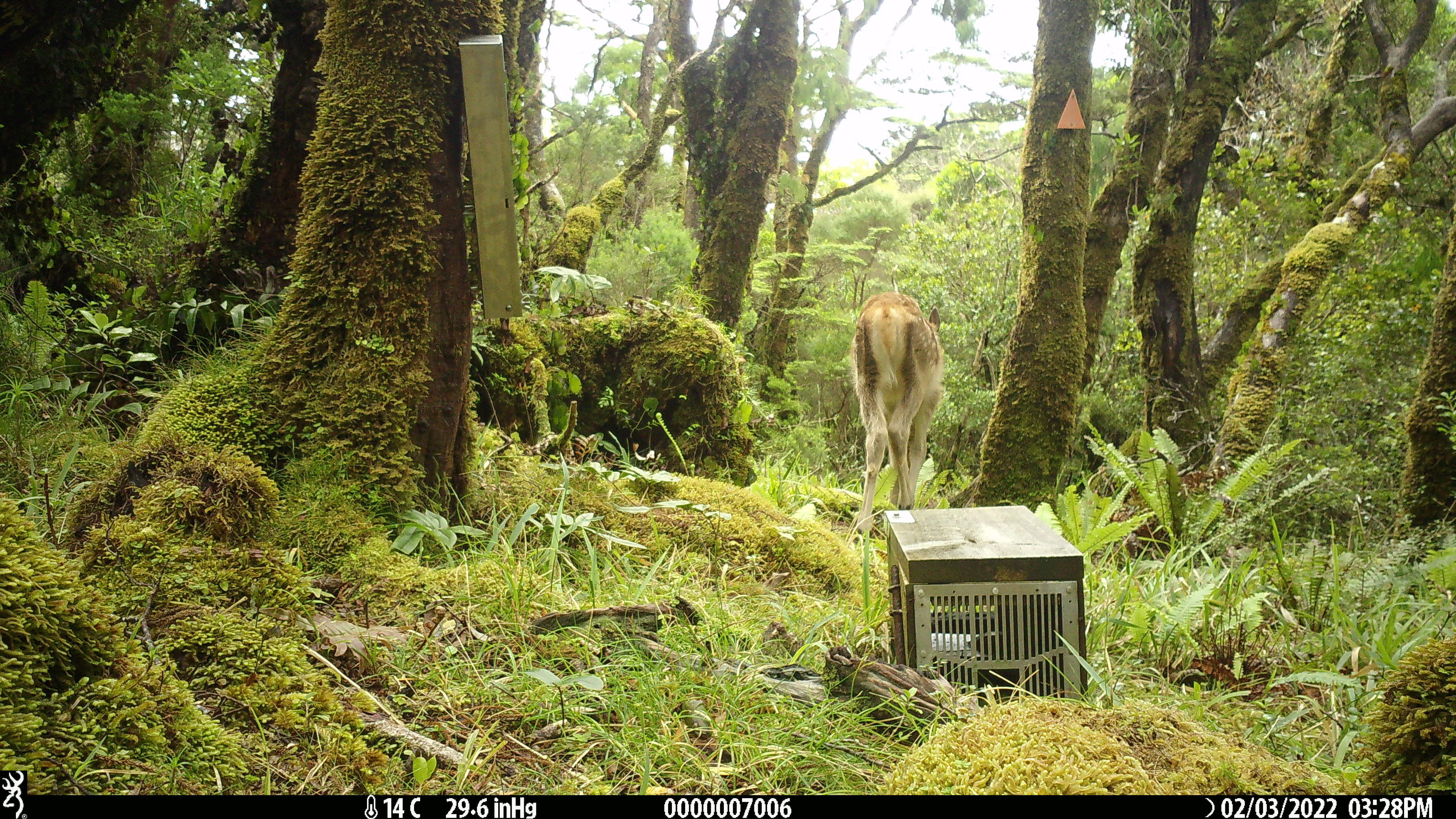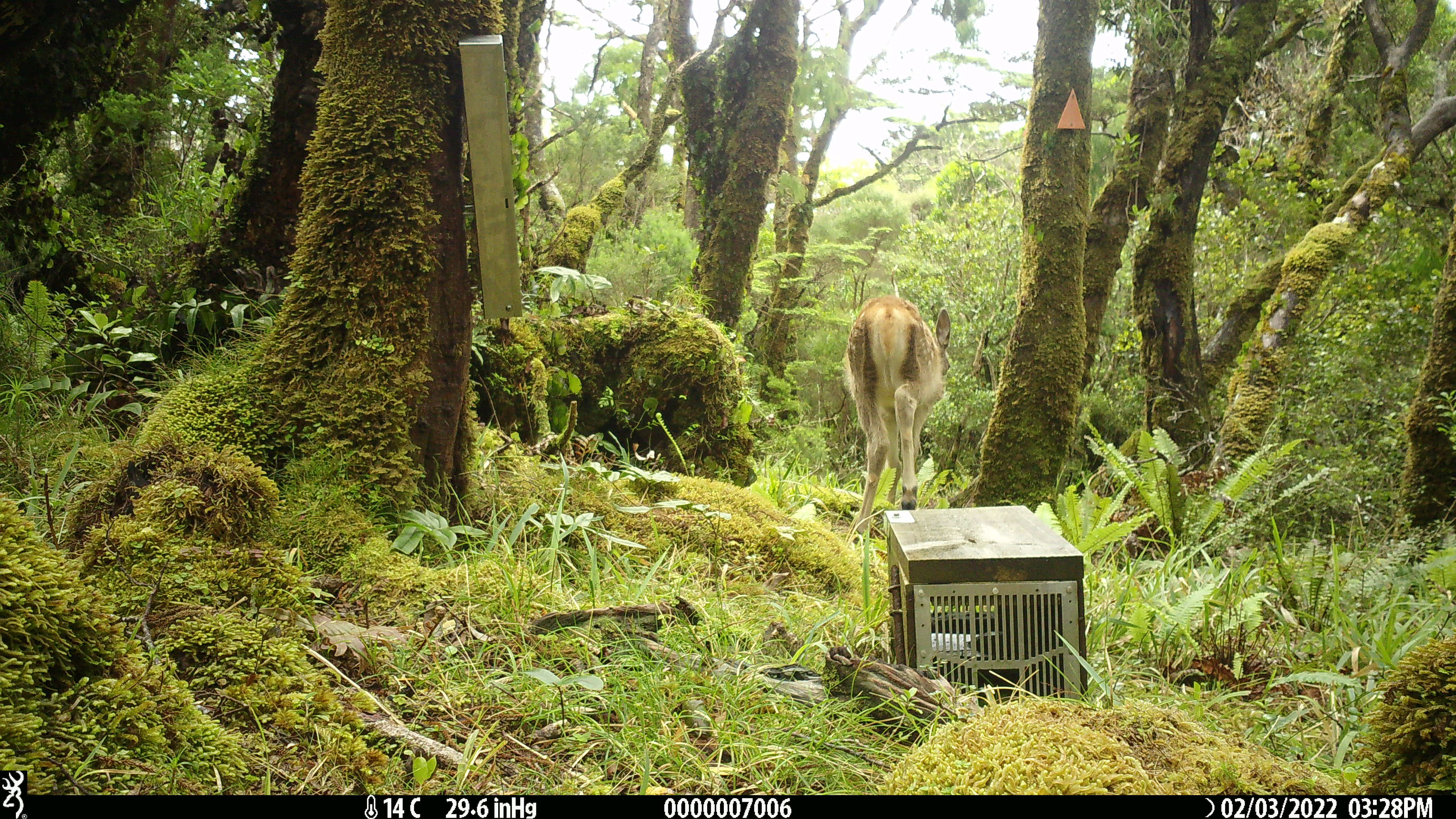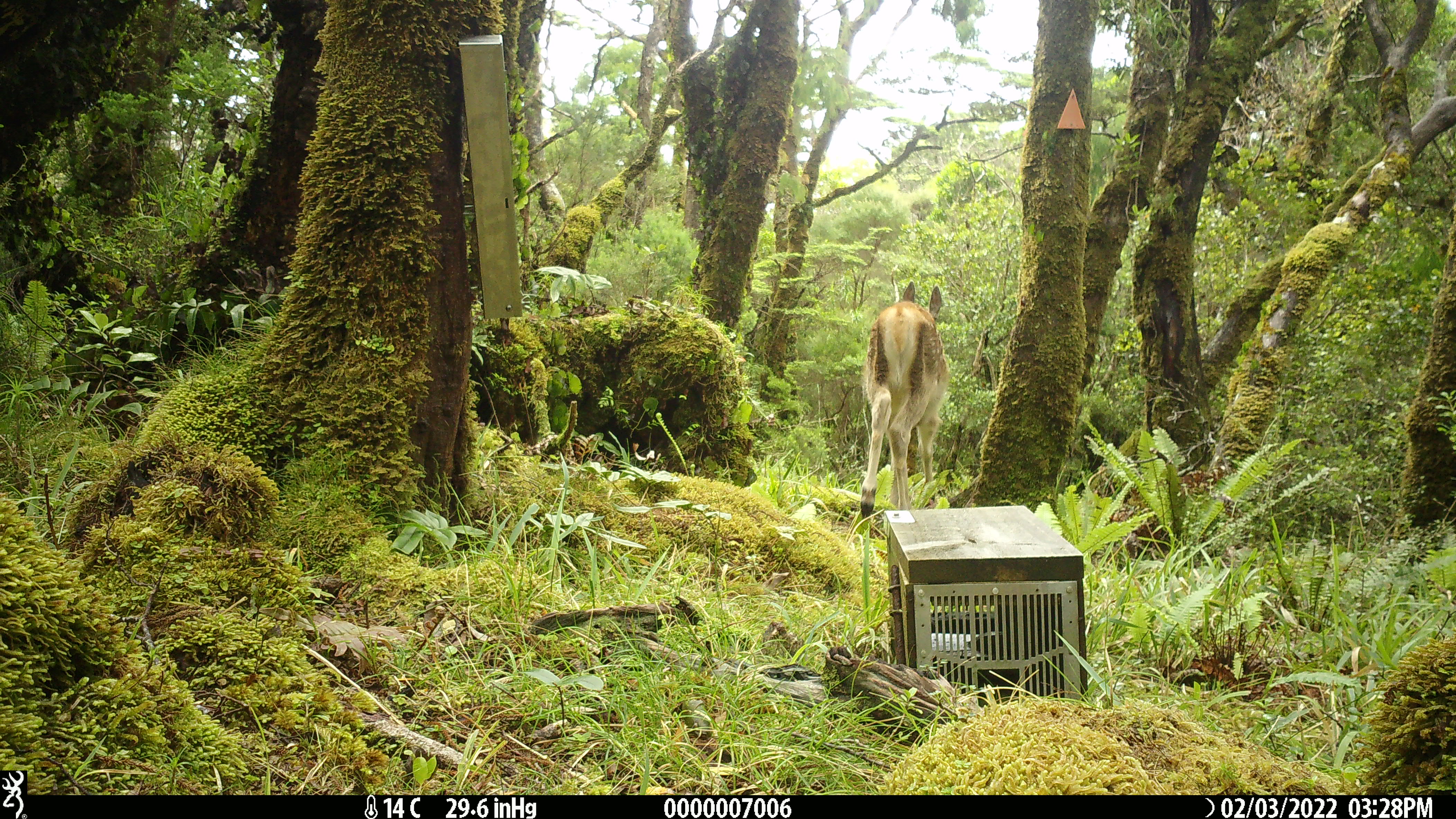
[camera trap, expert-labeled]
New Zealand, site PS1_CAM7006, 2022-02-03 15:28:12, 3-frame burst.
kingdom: Animalia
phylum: Chordata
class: Mammalia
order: Artiodactyla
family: Cervidae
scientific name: Cervidae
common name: deer